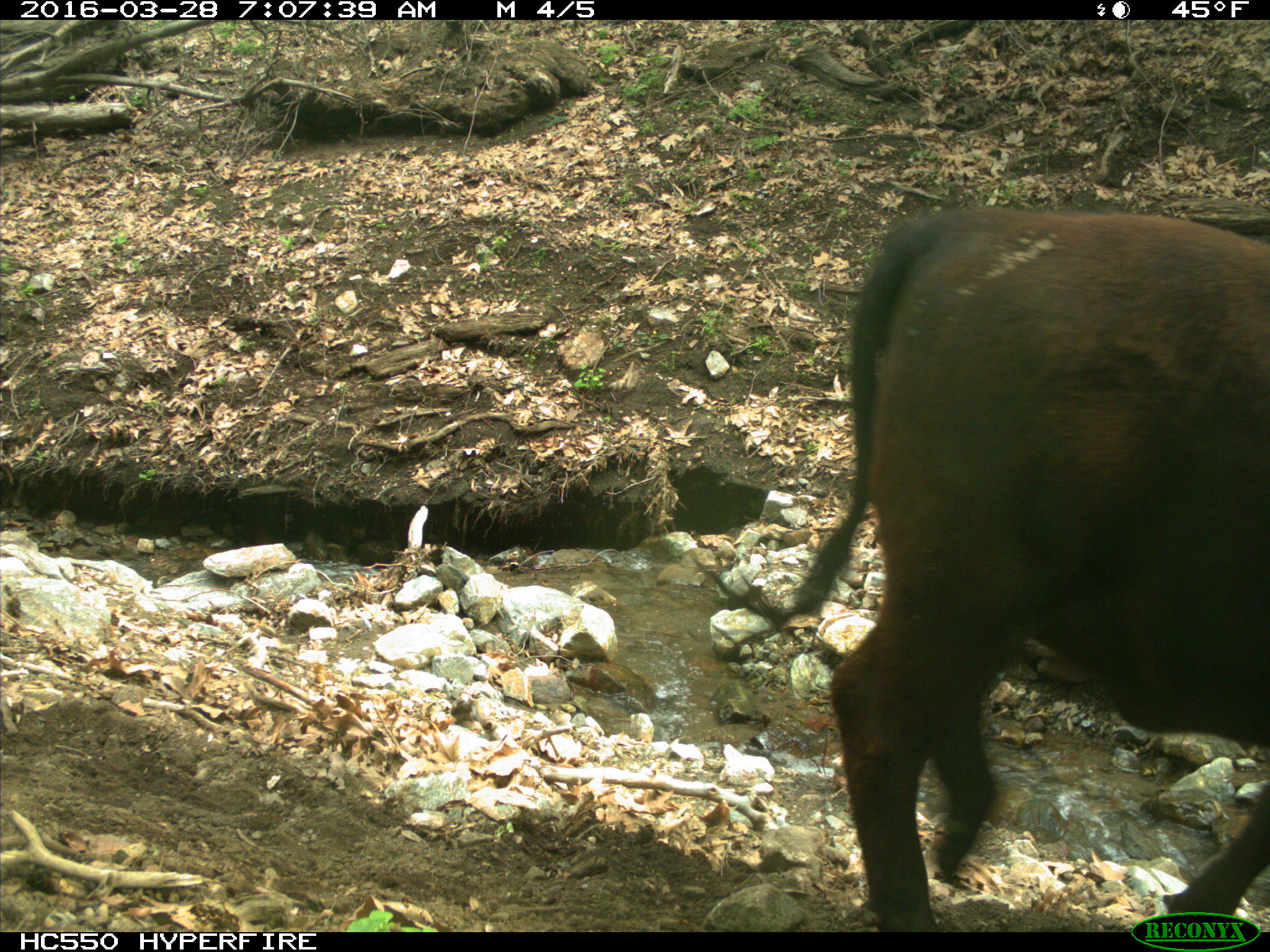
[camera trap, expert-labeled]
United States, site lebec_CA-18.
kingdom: Animalia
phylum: Chordata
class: Mammalia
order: Artiodactyla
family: Bovidae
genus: Bos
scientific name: Bos taurus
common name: domestic cow